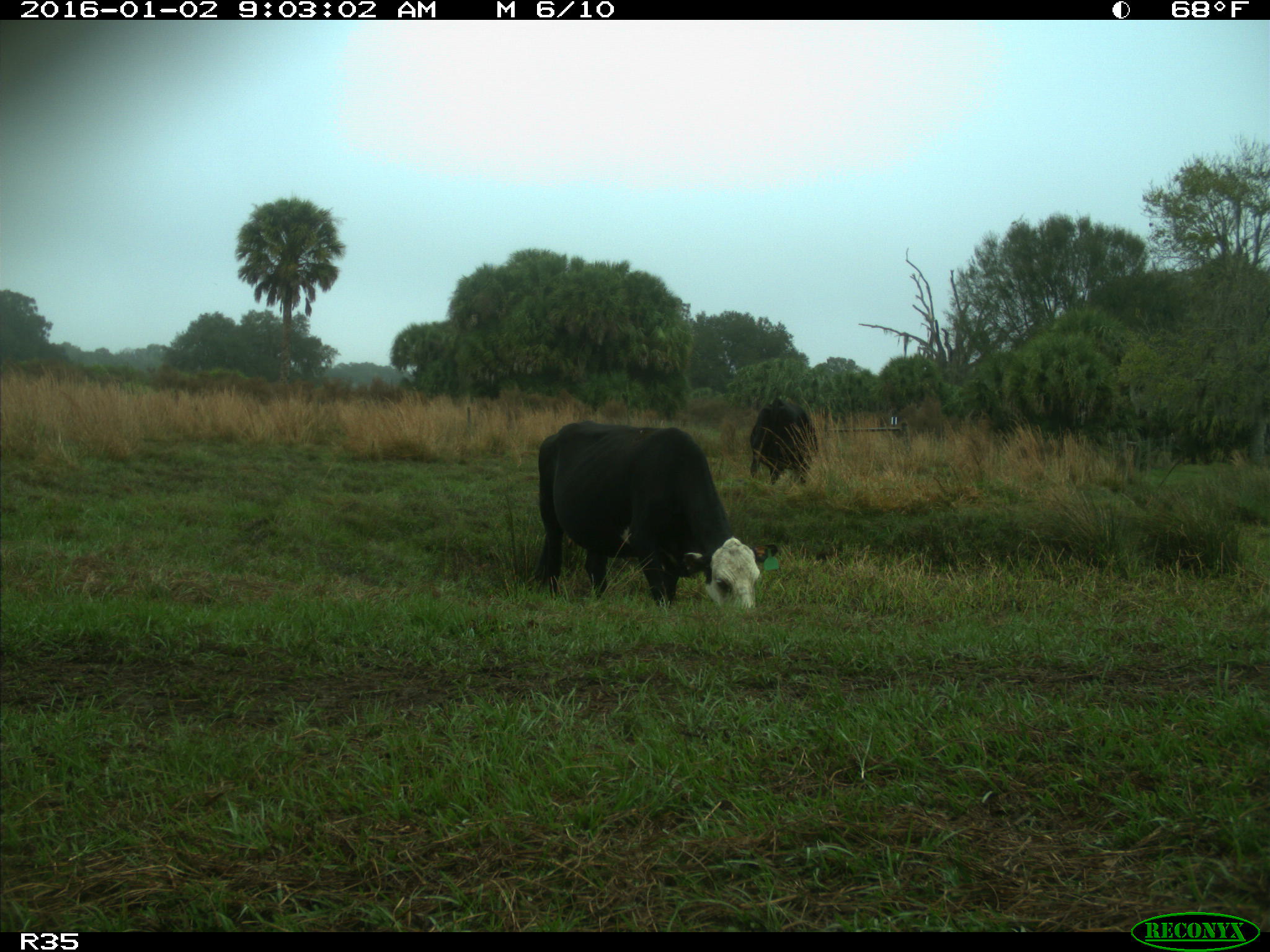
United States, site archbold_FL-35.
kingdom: Animalia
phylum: Chordata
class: Mammalia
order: Artiodactyla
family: Bovidae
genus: Bos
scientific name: Bos taurus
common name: domestic cow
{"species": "Bos taurus (domestic cow)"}